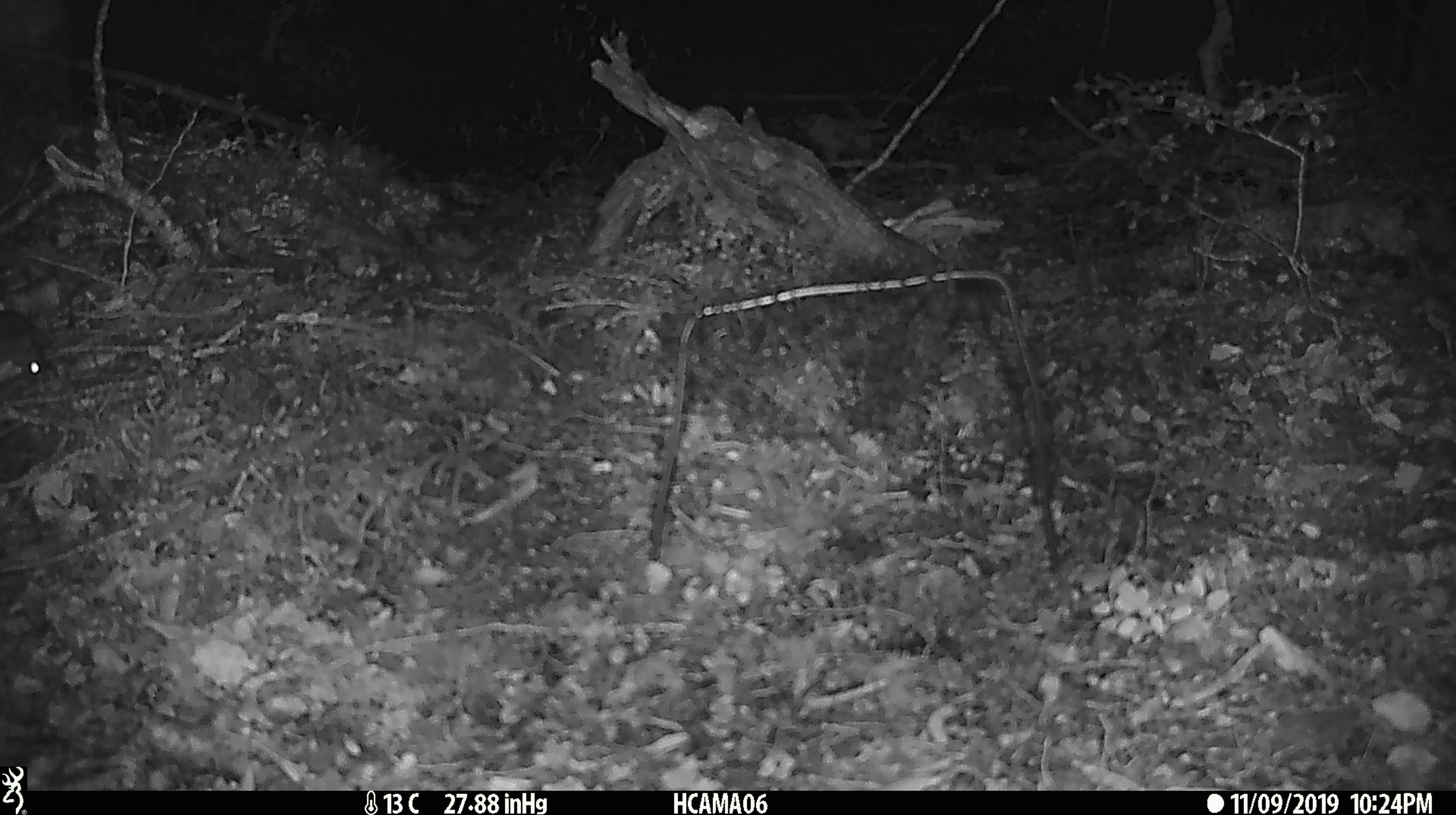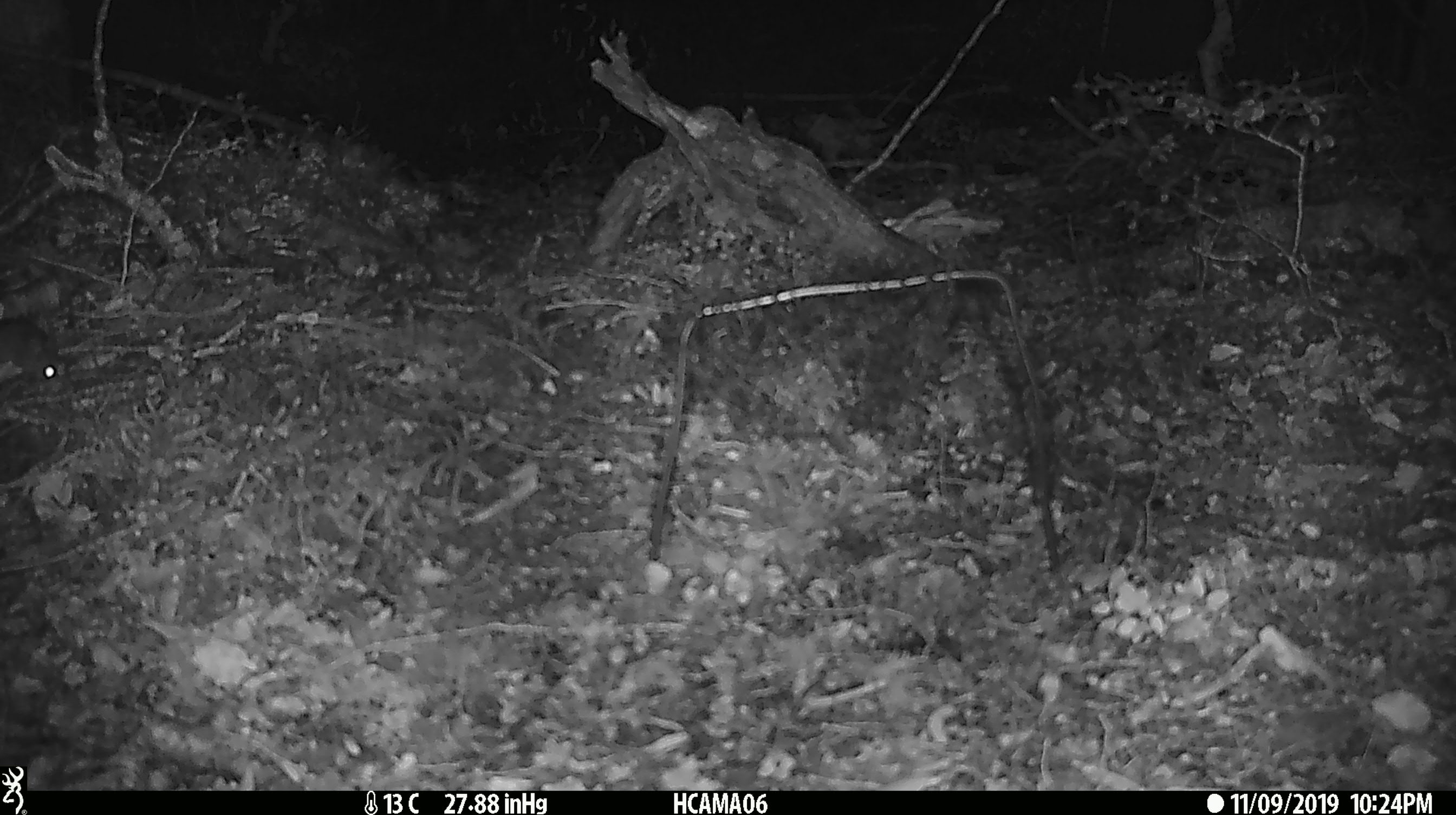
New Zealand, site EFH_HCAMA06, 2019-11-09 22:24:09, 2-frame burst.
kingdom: Animalia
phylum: Chordata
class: Mammalia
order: Rodentia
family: Muridae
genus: Mus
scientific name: Mus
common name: mouse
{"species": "mouse (Mus)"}